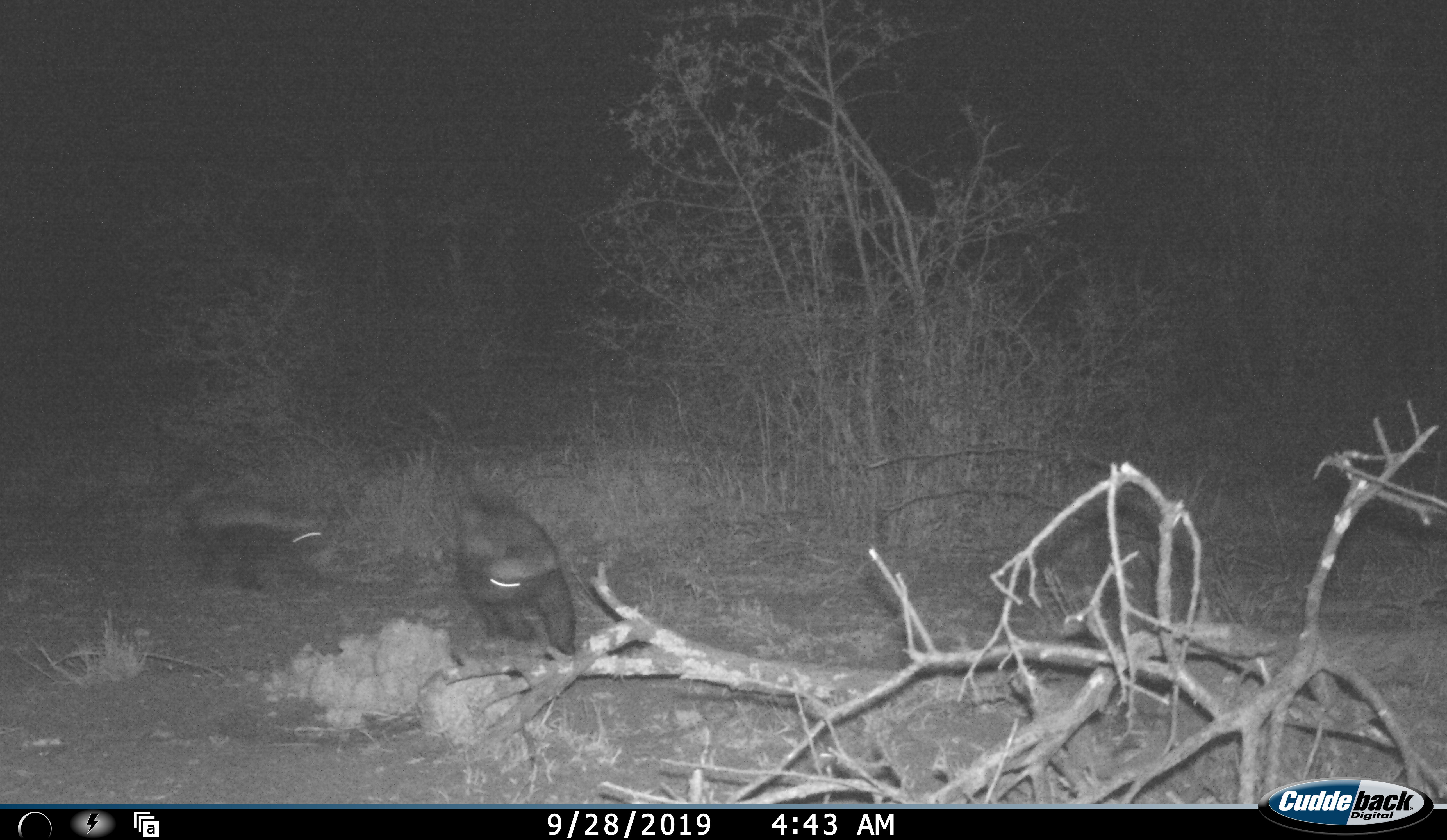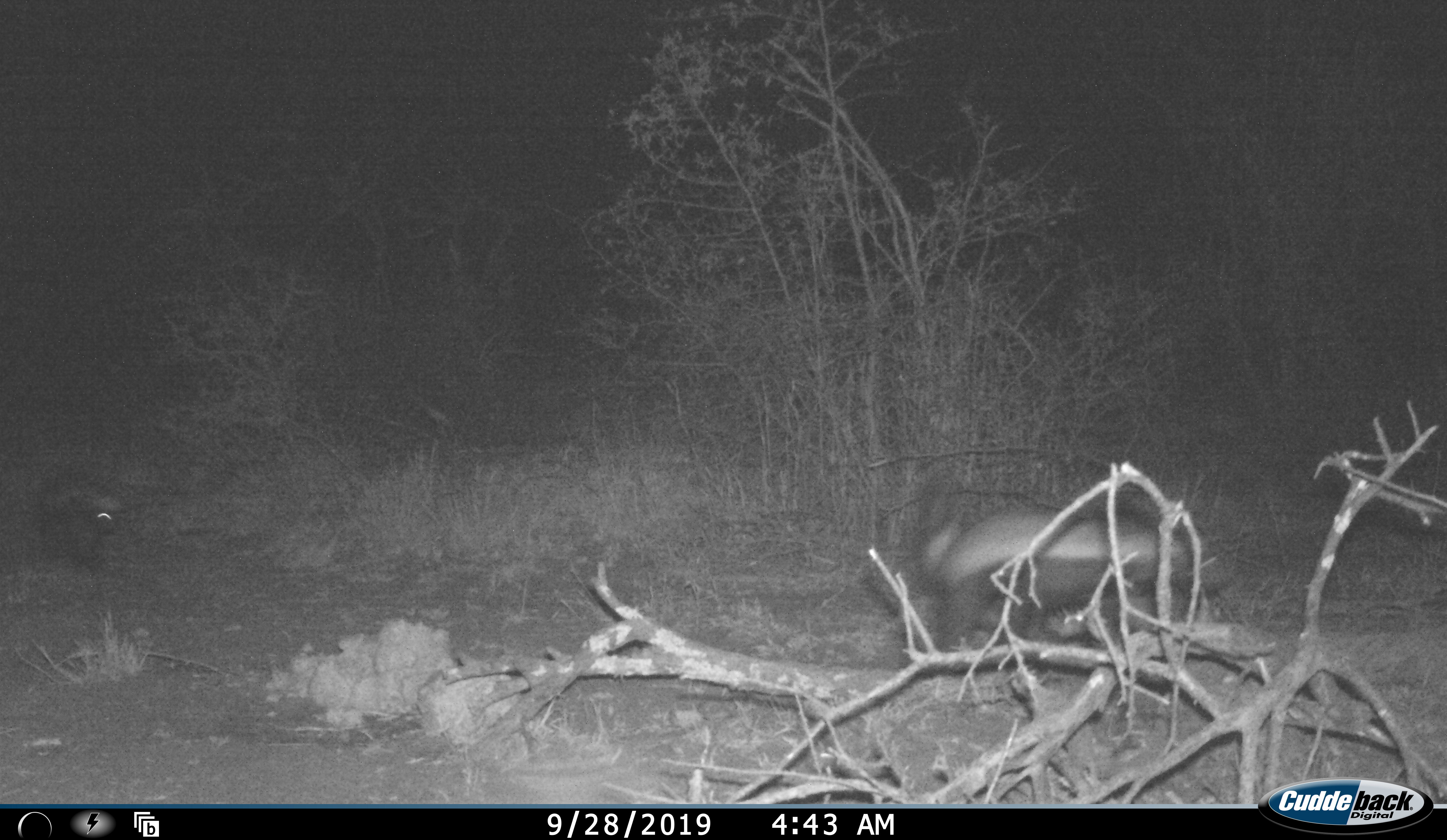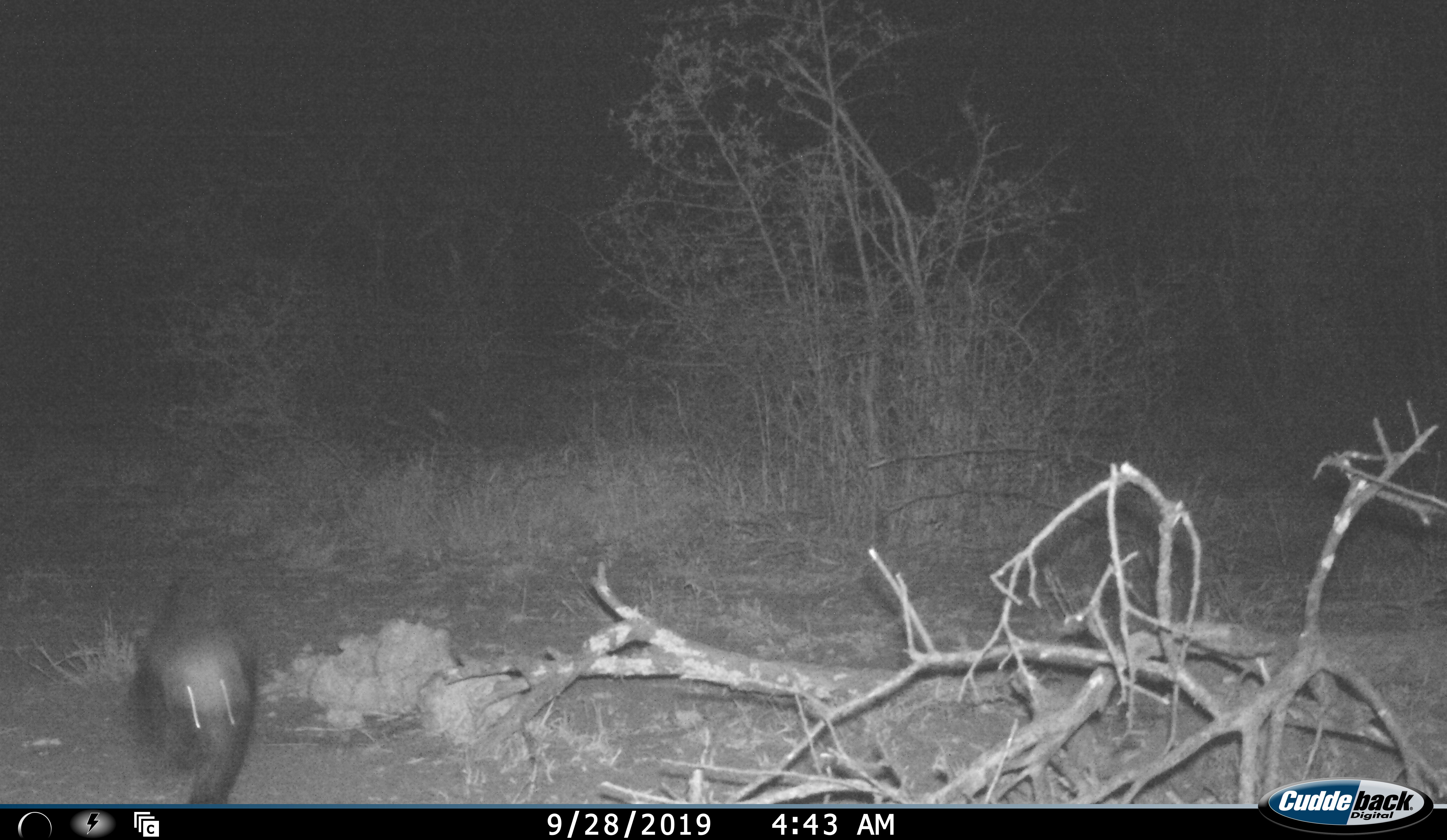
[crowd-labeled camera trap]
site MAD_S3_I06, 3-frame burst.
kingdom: Animalia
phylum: Chordata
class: Mammalia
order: Carnivora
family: Mustelidae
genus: Mellivora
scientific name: Mellivora capensis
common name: honey badger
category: honeybadger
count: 2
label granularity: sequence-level